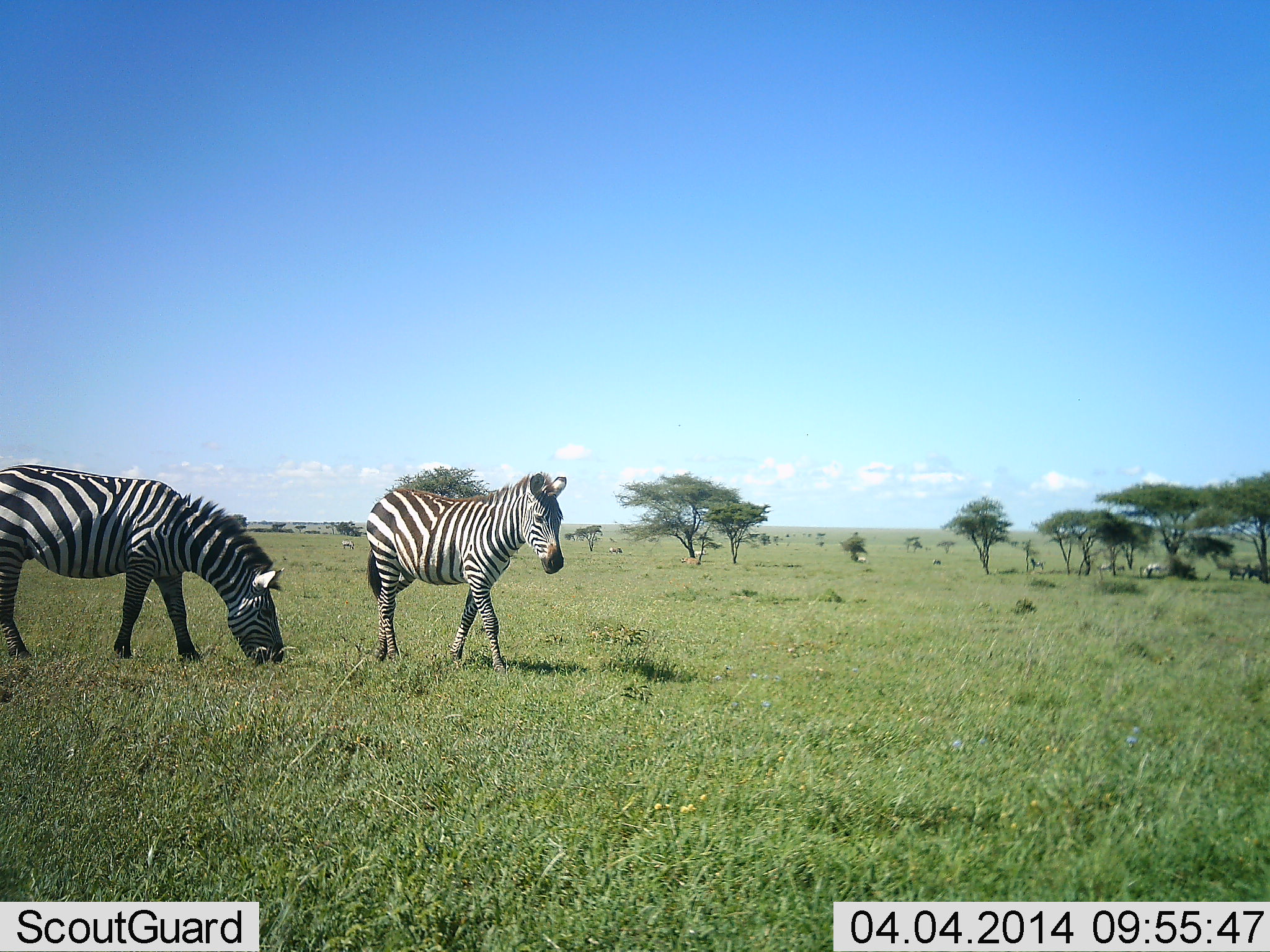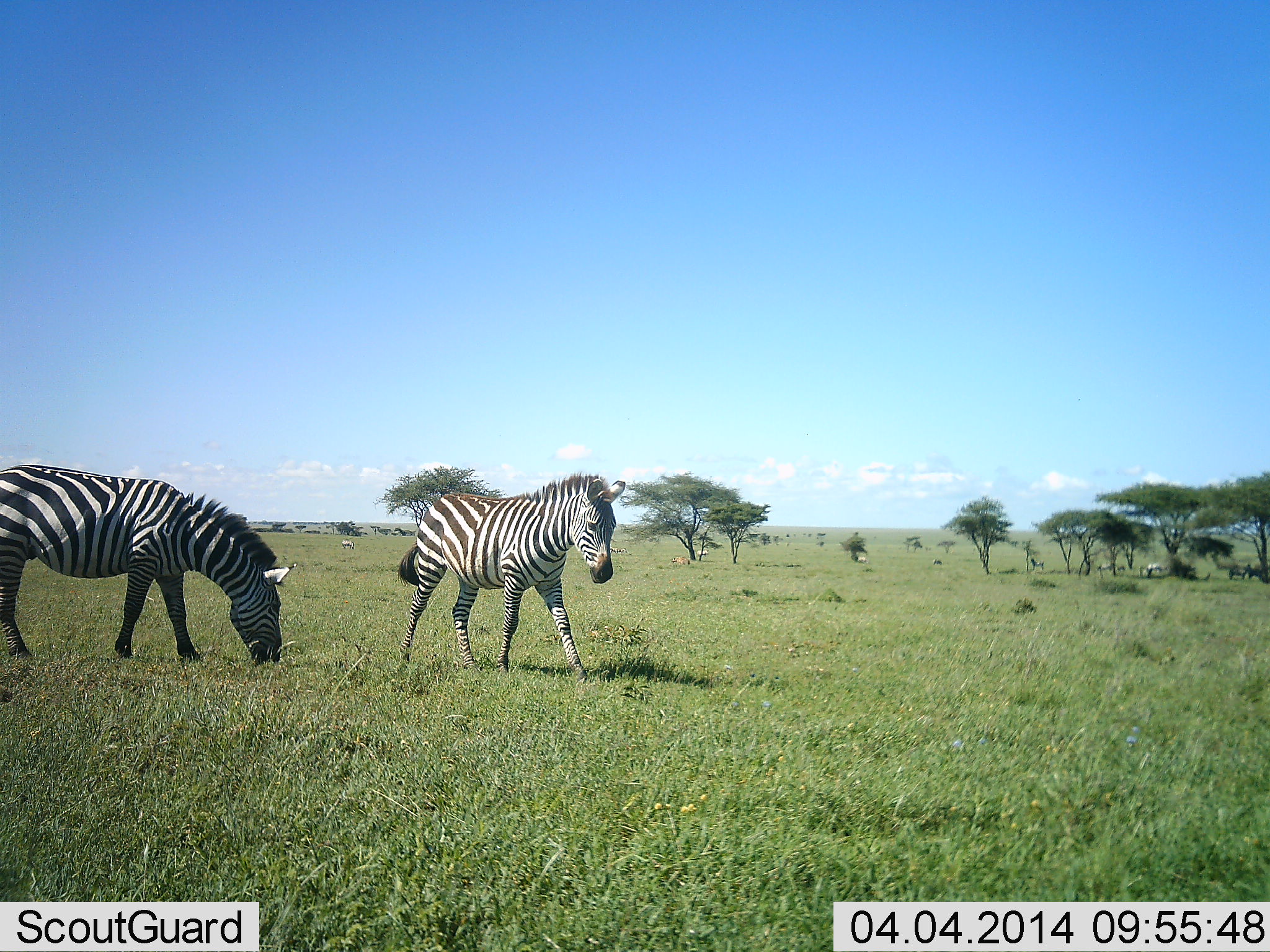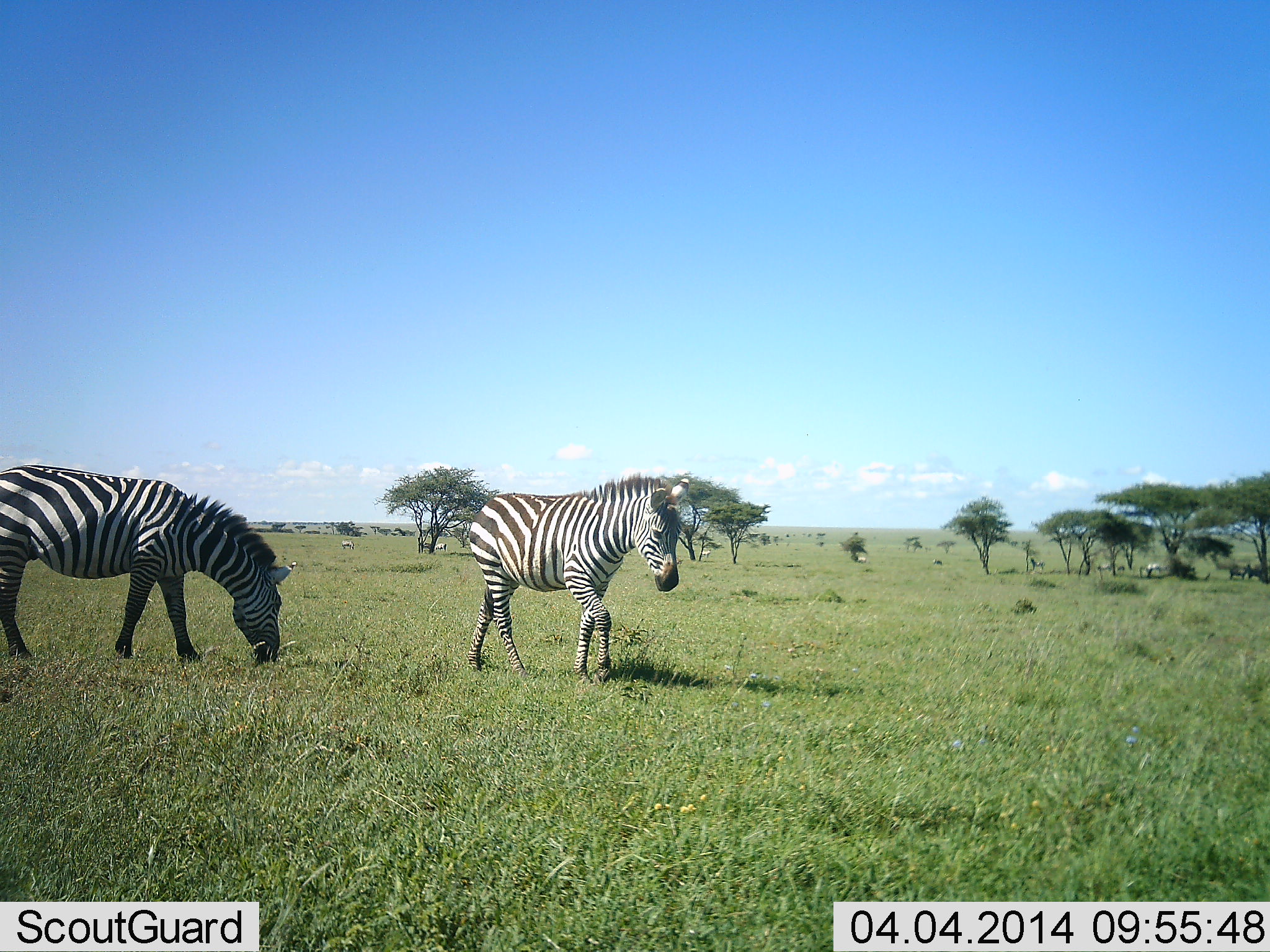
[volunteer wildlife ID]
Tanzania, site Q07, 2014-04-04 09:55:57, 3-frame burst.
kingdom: Animalia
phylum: Chordata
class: Mammalia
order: Perissodactyla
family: Equidae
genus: Equus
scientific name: Equus quagga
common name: plains zebra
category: zebra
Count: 2.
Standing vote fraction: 24%.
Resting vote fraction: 0%.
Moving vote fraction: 69%.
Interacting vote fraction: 0%.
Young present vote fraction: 7%.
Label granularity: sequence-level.